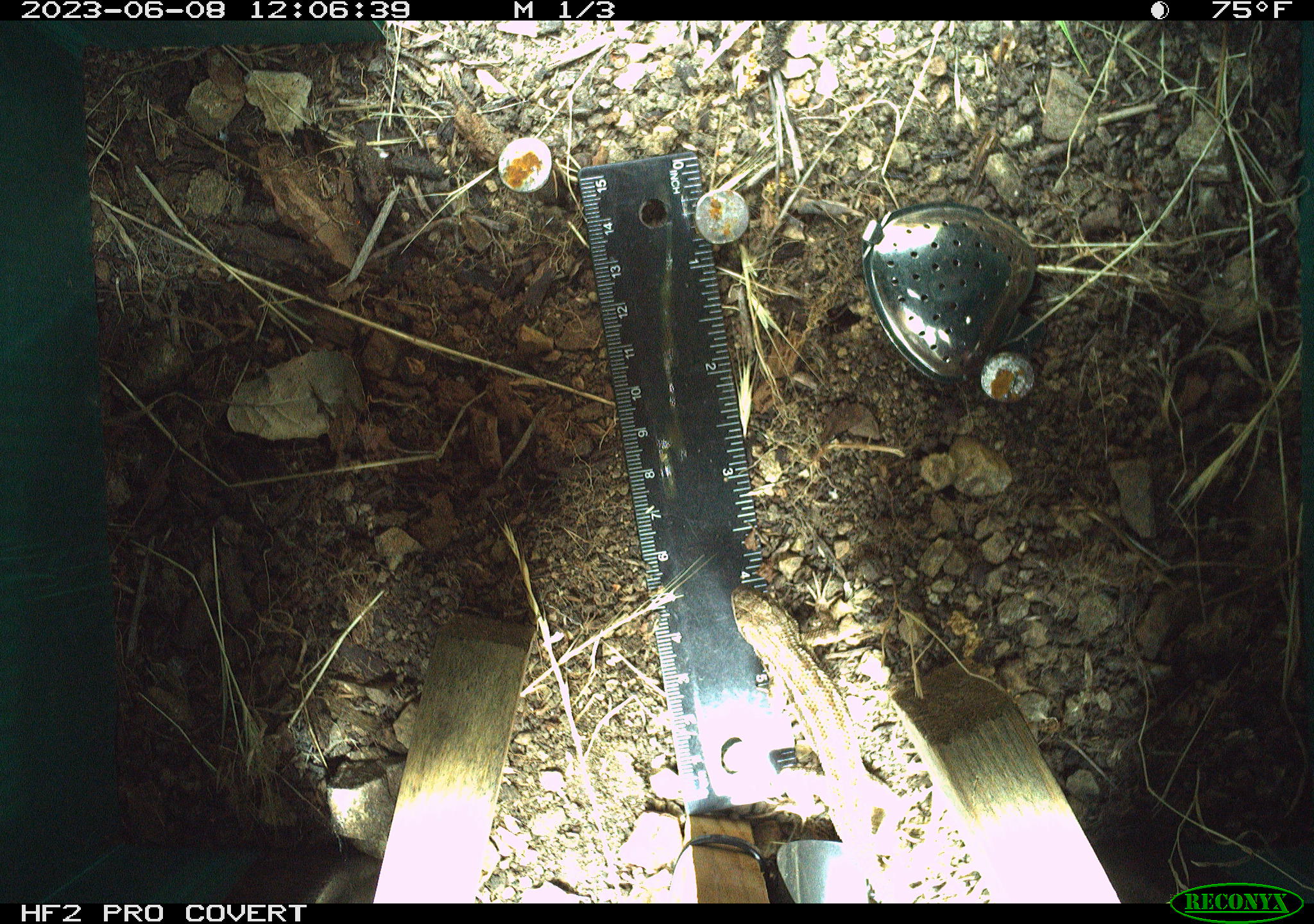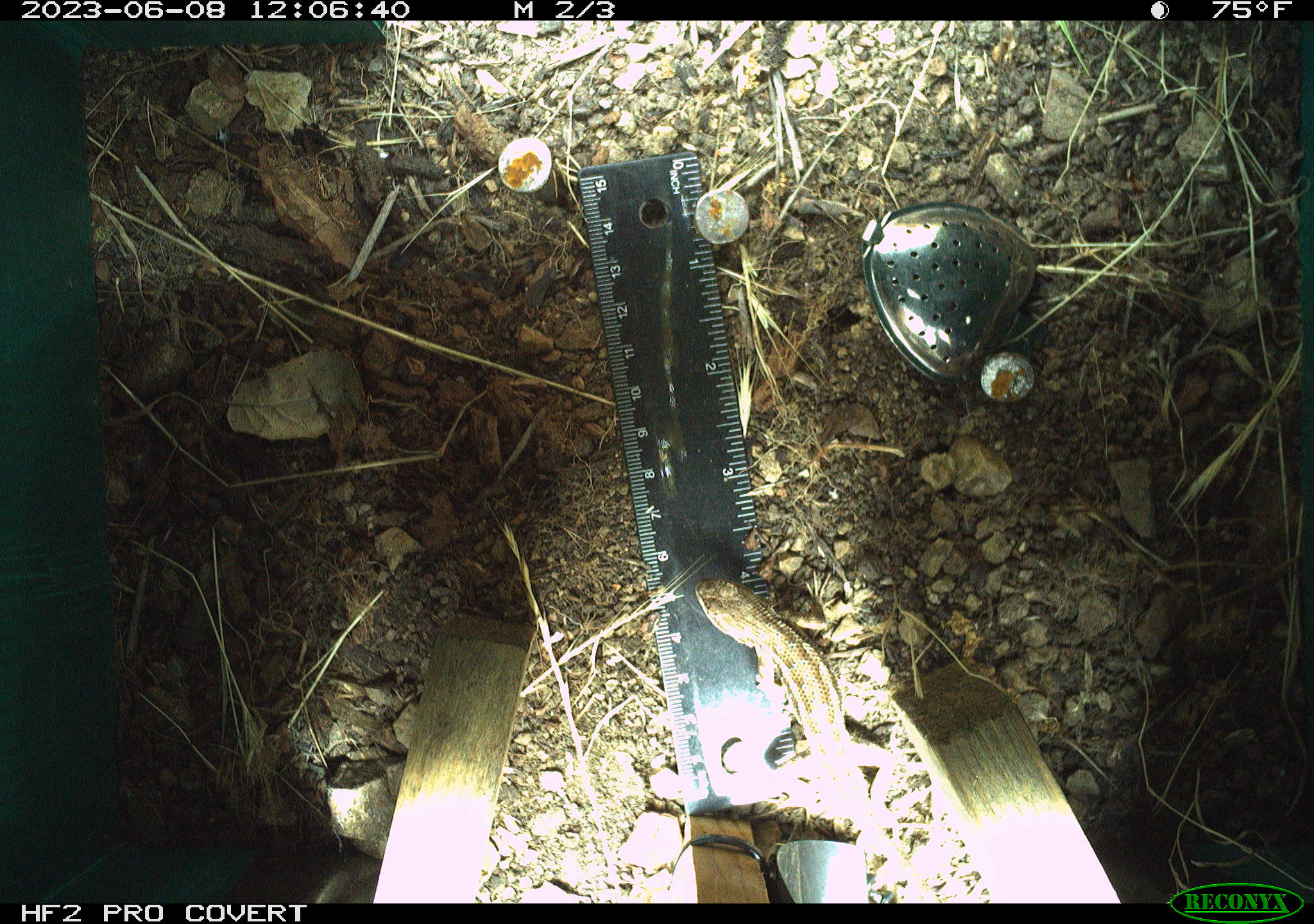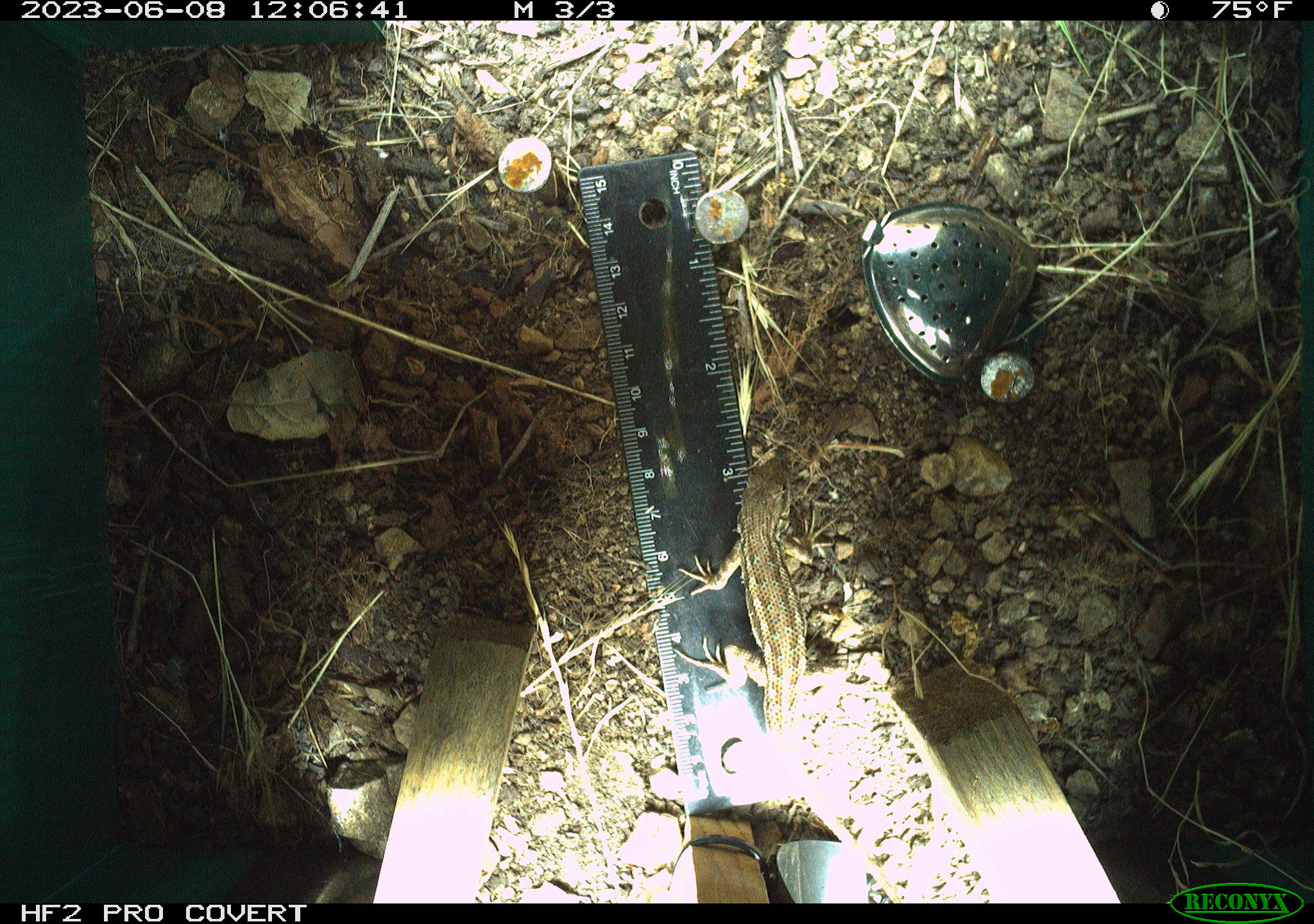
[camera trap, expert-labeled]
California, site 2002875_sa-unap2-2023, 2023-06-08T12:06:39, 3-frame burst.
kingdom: Animalia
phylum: Chordata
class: Reptilia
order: Squamata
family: Phrynosomatidae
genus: Sceloporus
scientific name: Sceloporus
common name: spiny lizards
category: sceloporus species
Sceloporus species (spiny lizards) (Sceloporus).